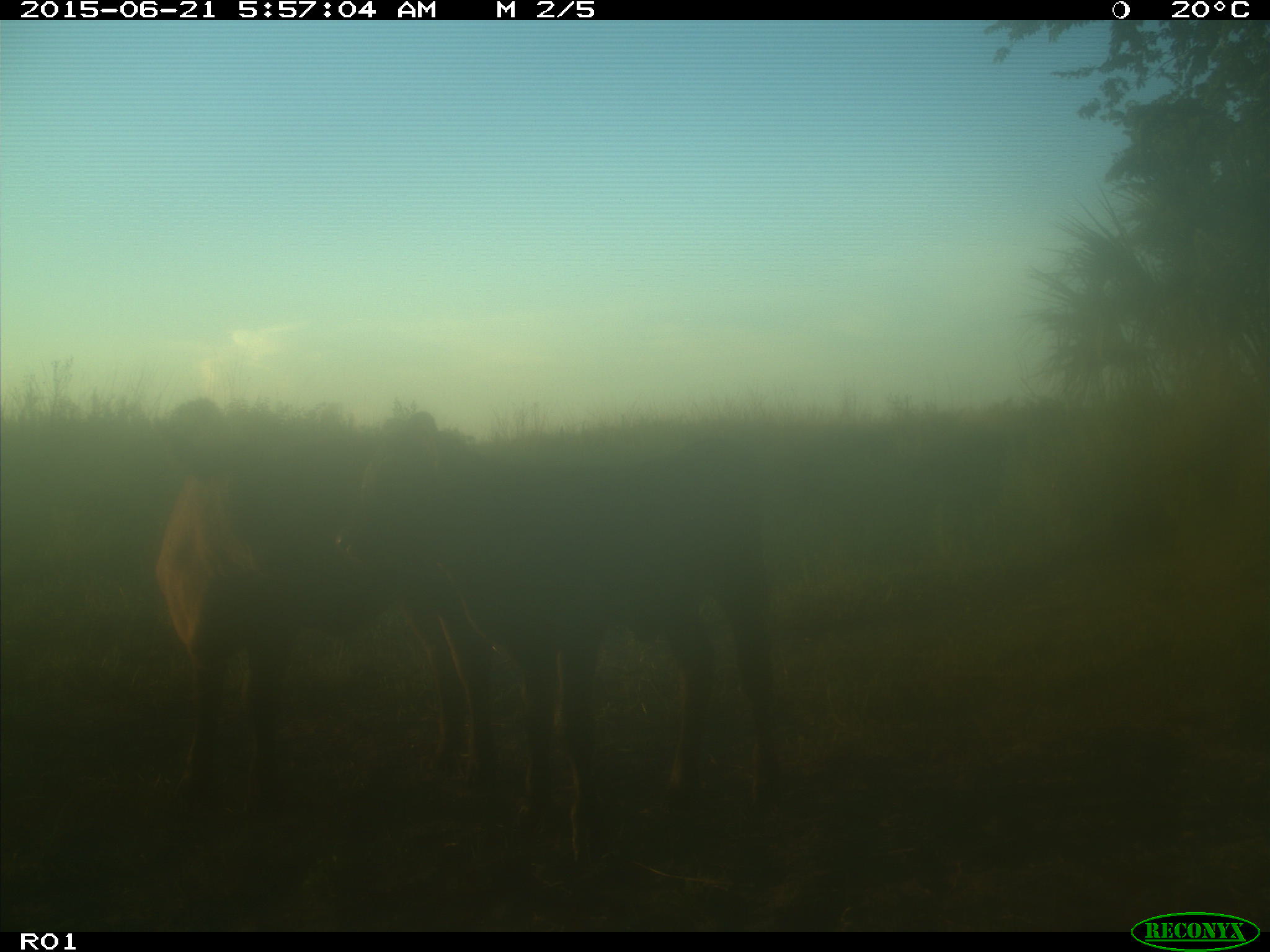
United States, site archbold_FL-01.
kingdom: Animalia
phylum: Chordata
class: Mammalia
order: Artiodactyla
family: Bovidae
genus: Bos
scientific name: Bos taurus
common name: domestic cow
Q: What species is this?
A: Bos taurus (domestic cow).